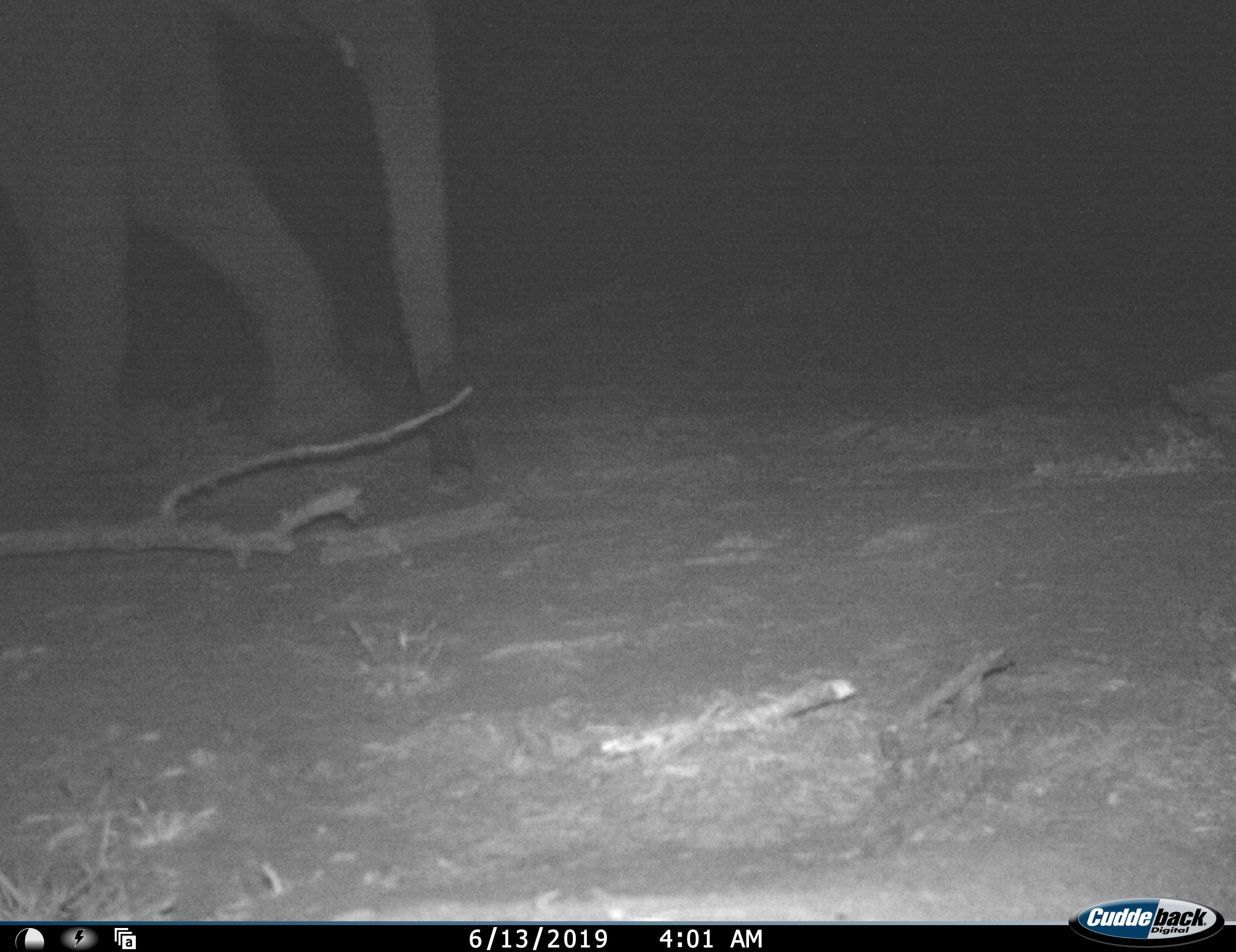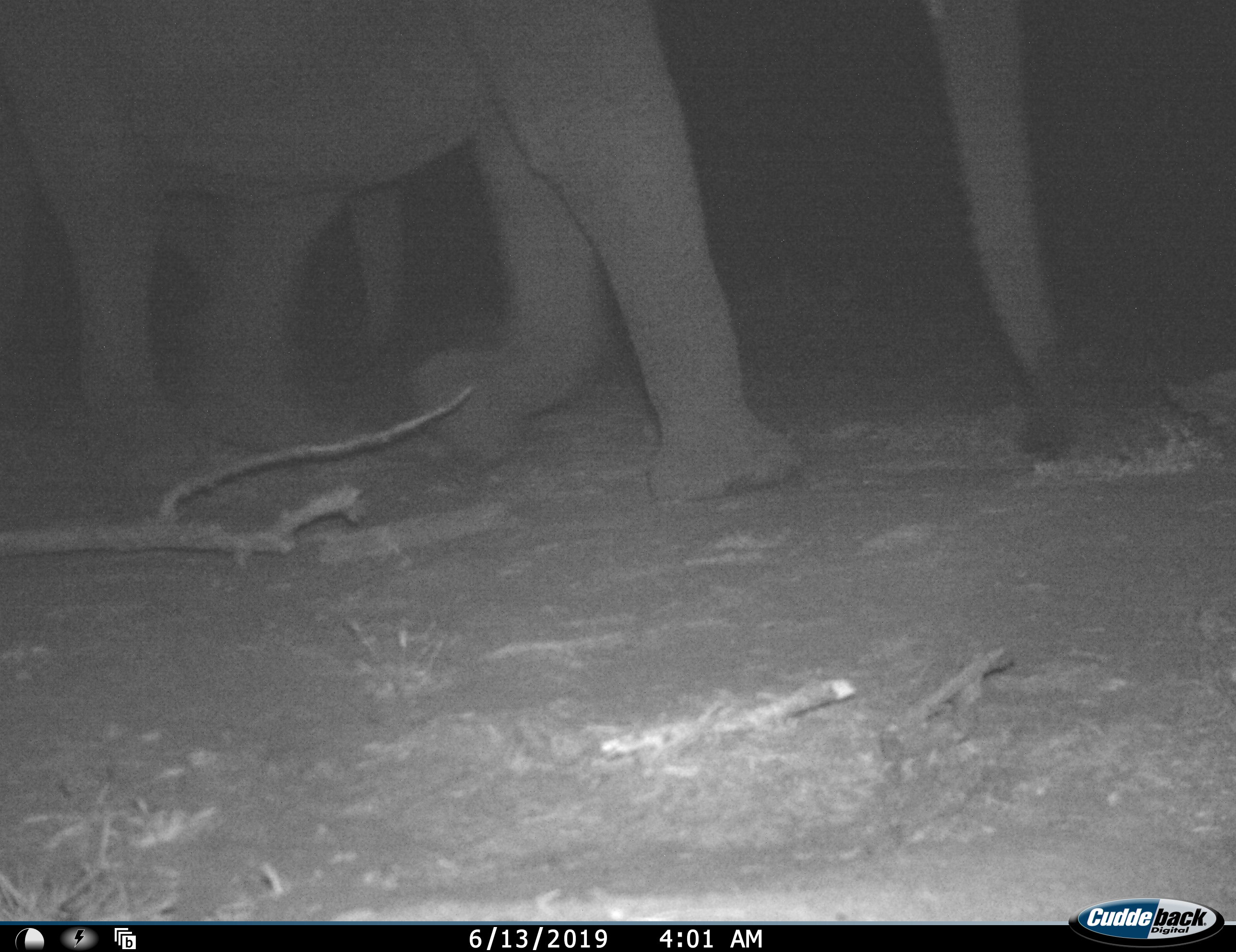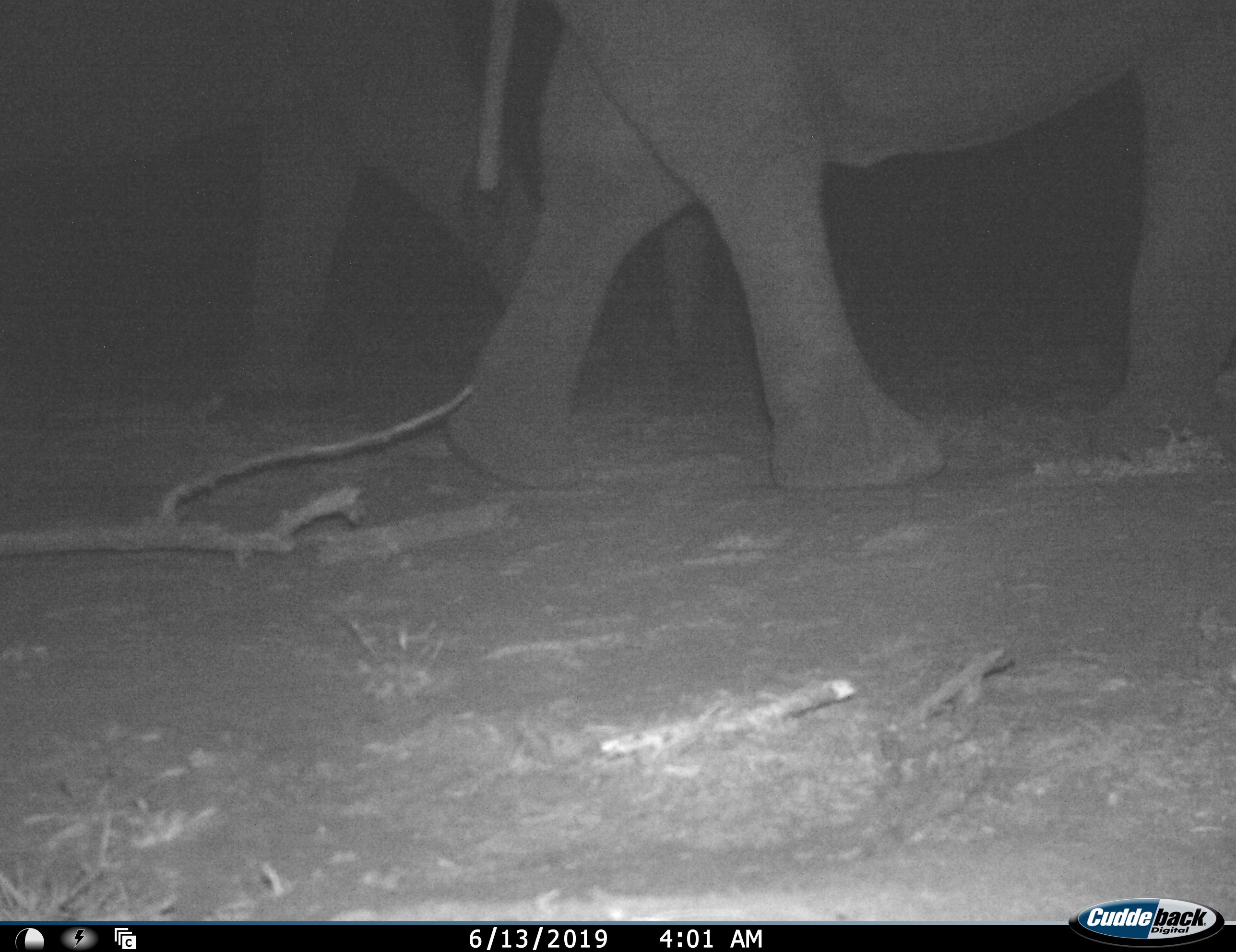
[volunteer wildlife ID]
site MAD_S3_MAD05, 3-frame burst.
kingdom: Animalia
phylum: Chordata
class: Mammalia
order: Proboscidea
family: Elephantidae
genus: Loxodonta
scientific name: Loxodonta africana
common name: african bush elephant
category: elephant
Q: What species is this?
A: Elephant (african bush elephant) (Loxodonta africana).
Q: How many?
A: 2.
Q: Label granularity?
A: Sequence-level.